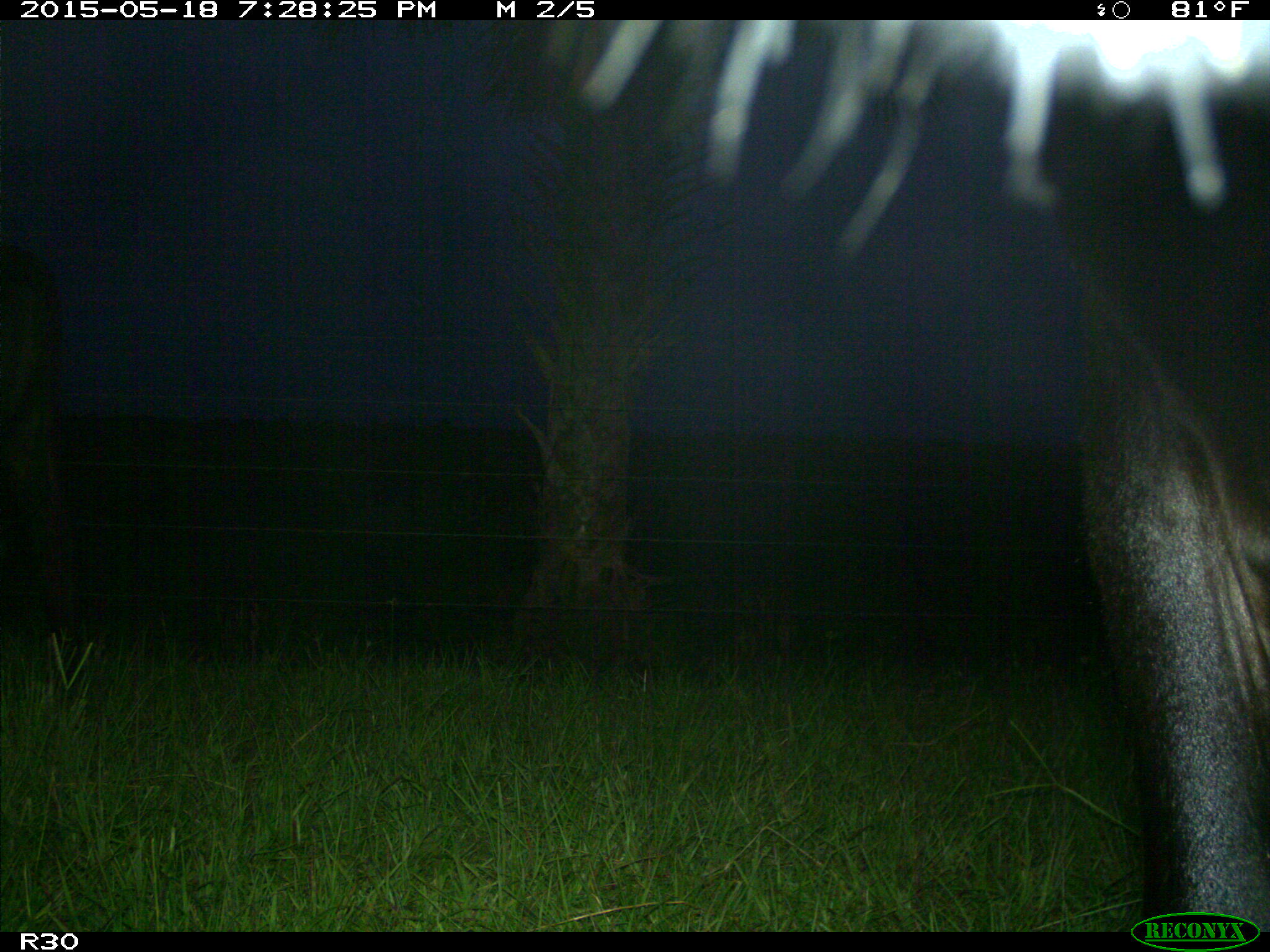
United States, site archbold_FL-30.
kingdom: Animalia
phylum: Chordata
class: Mammalia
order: Artiodactyla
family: Bovidae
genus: Bos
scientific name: Bos taurus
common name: domestic cow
Bos taurus (domestic cow).